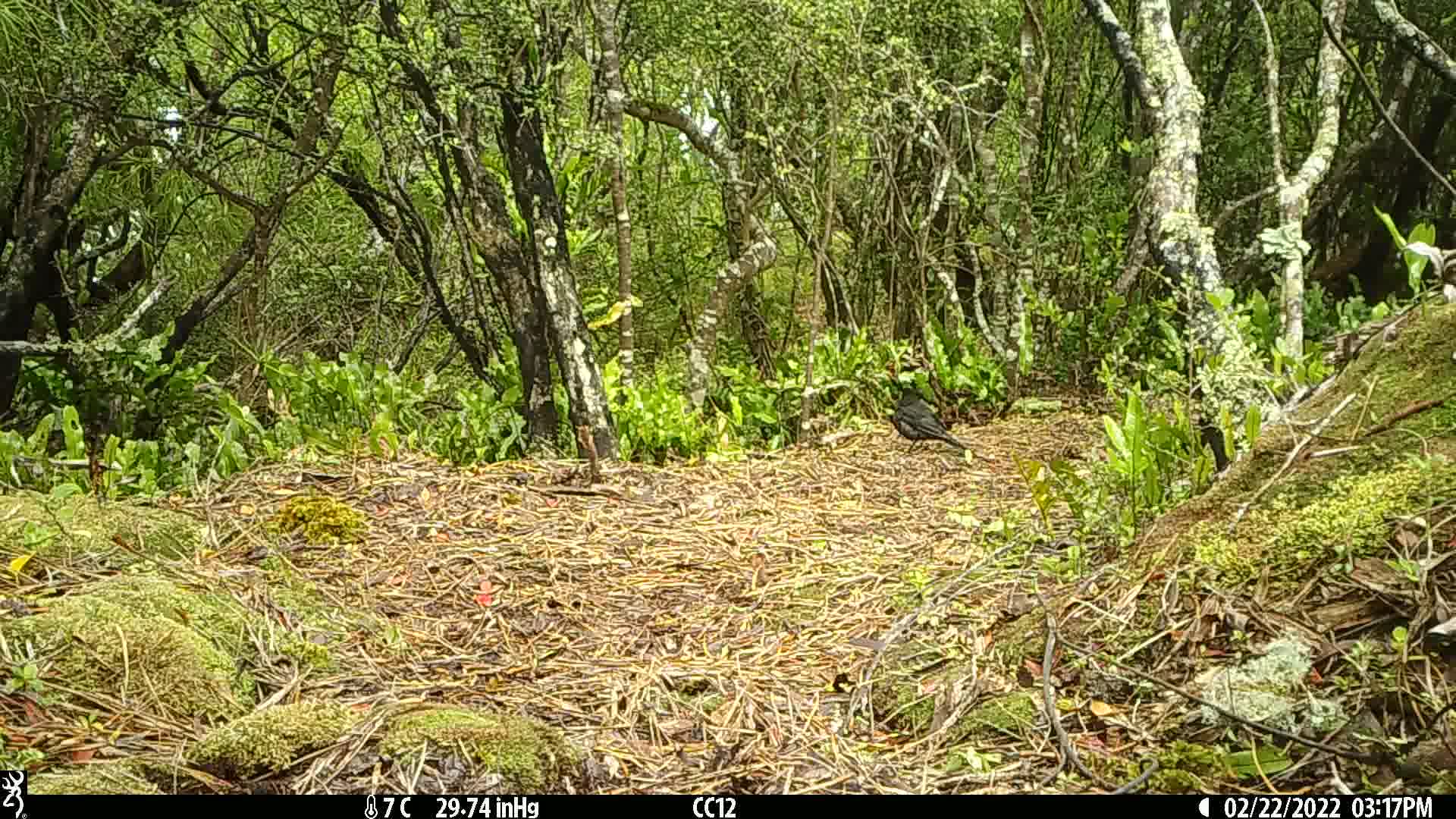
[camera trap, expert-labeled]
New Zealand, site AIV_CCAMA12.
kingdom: Animalia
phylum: Chordata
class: Aves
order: Passeriformes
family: Turdidae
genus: Turdus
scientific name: Turdus merula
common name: eurasian blackbird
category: blackbird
Blackbird (eurasian blackbird) (Turdus merula).